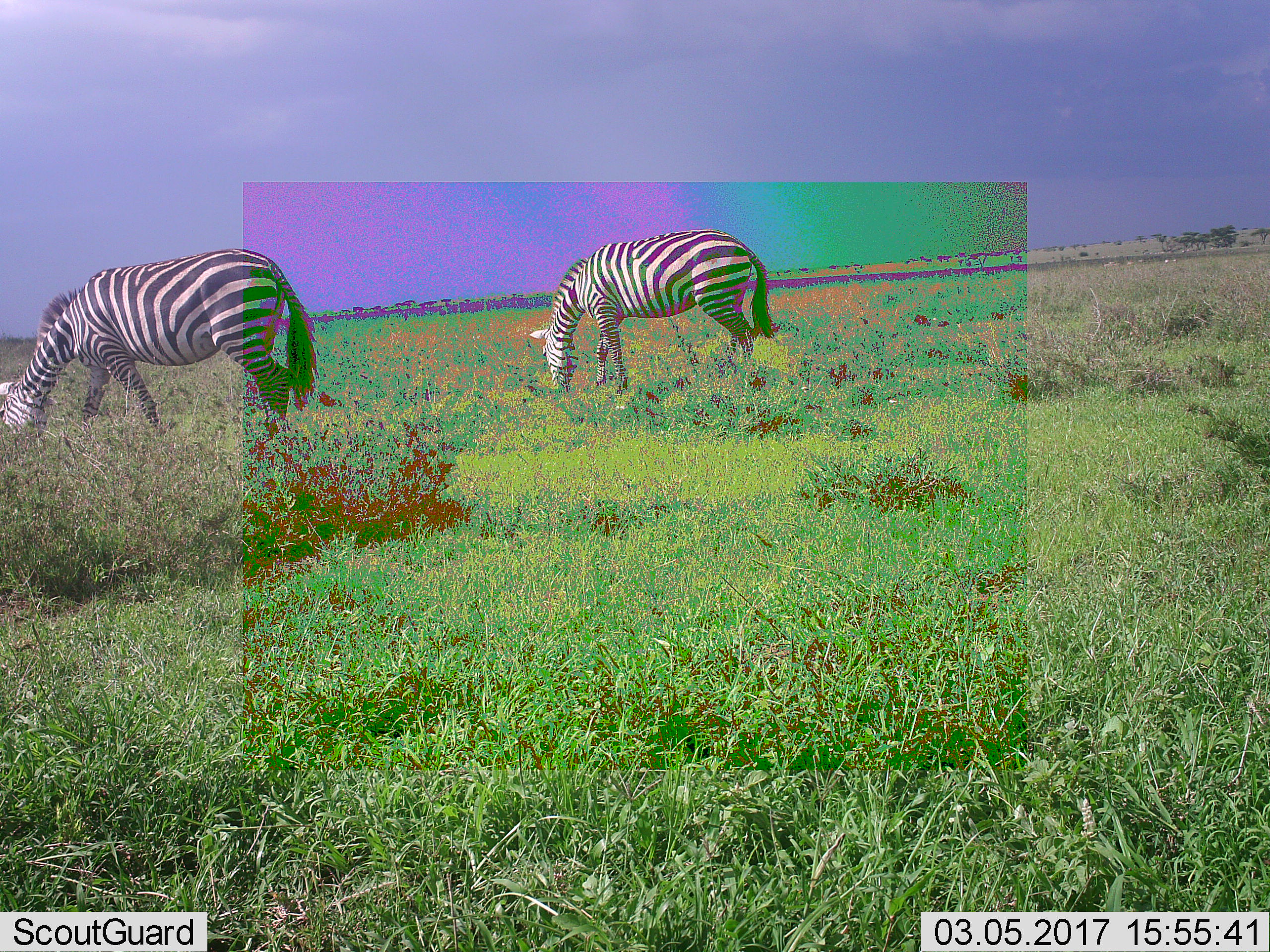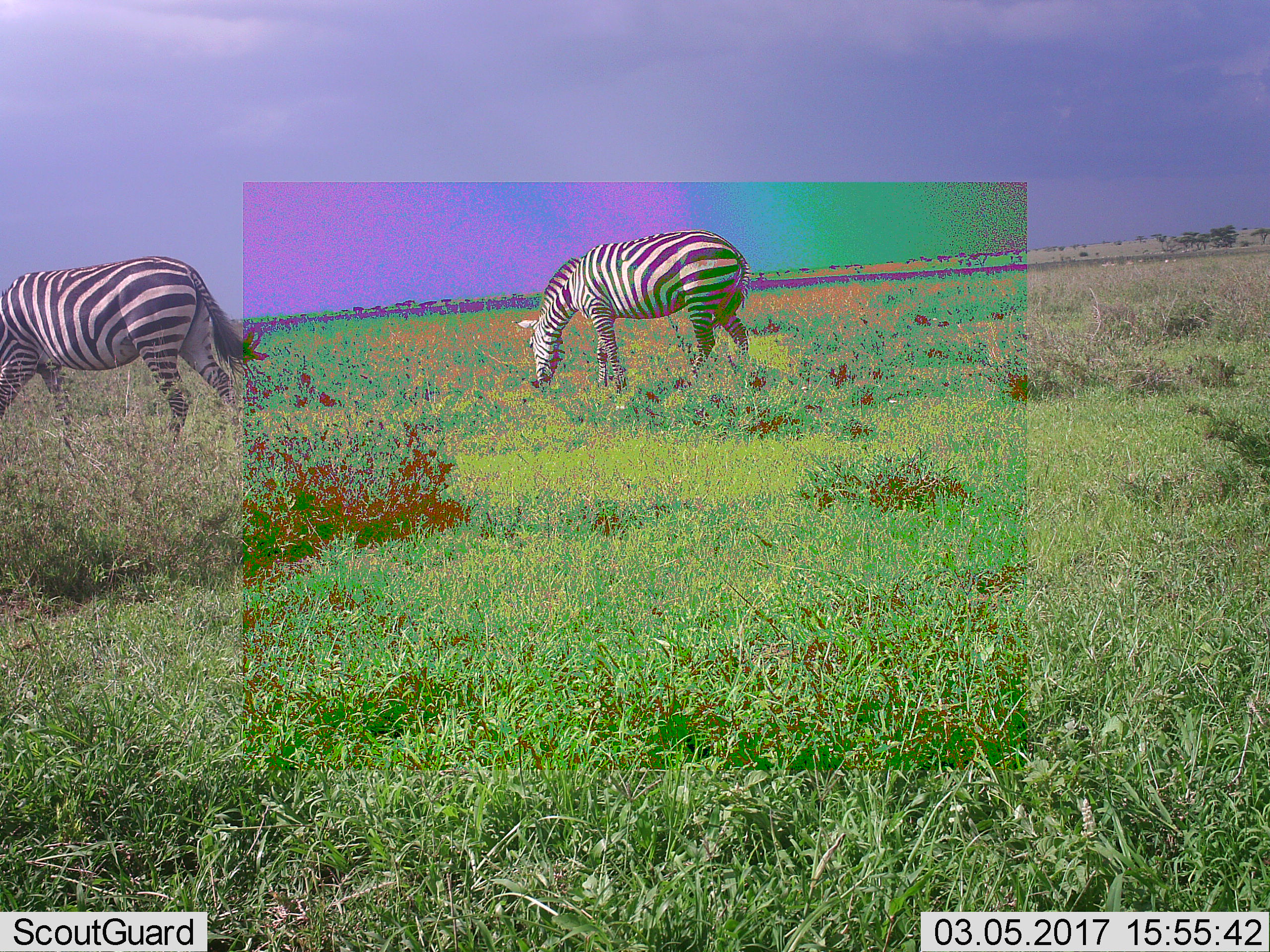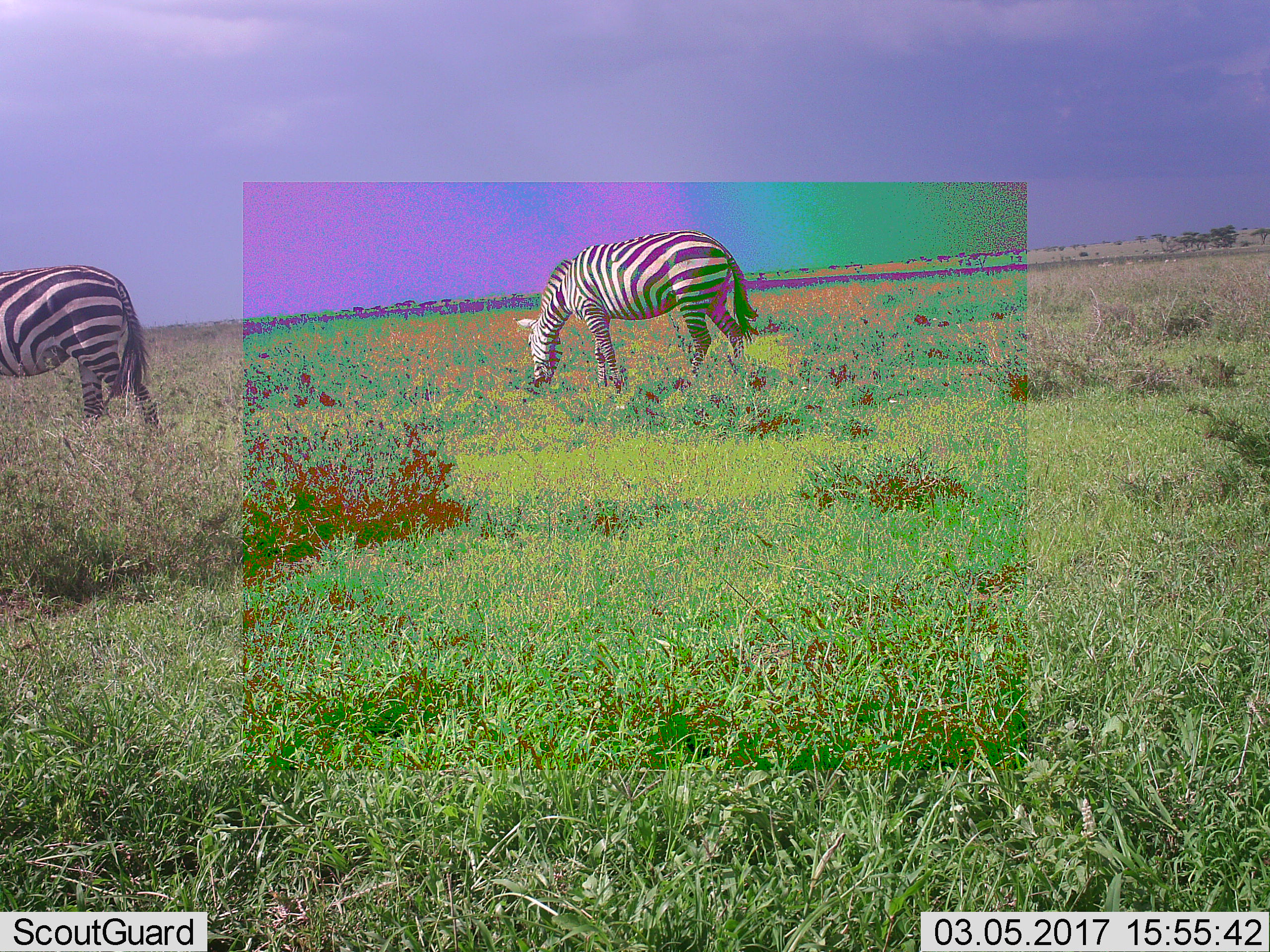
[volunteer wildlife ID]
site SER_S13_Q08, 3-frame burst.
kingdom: Animalia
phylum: Chordata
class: Mammalia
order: Perissodactyla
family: Equidae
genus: Equus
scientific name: Equus quagga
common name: plains zebra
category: zebraplains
Zebraplains (plains zebra) (Equus quagga), count 2. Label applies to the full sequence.